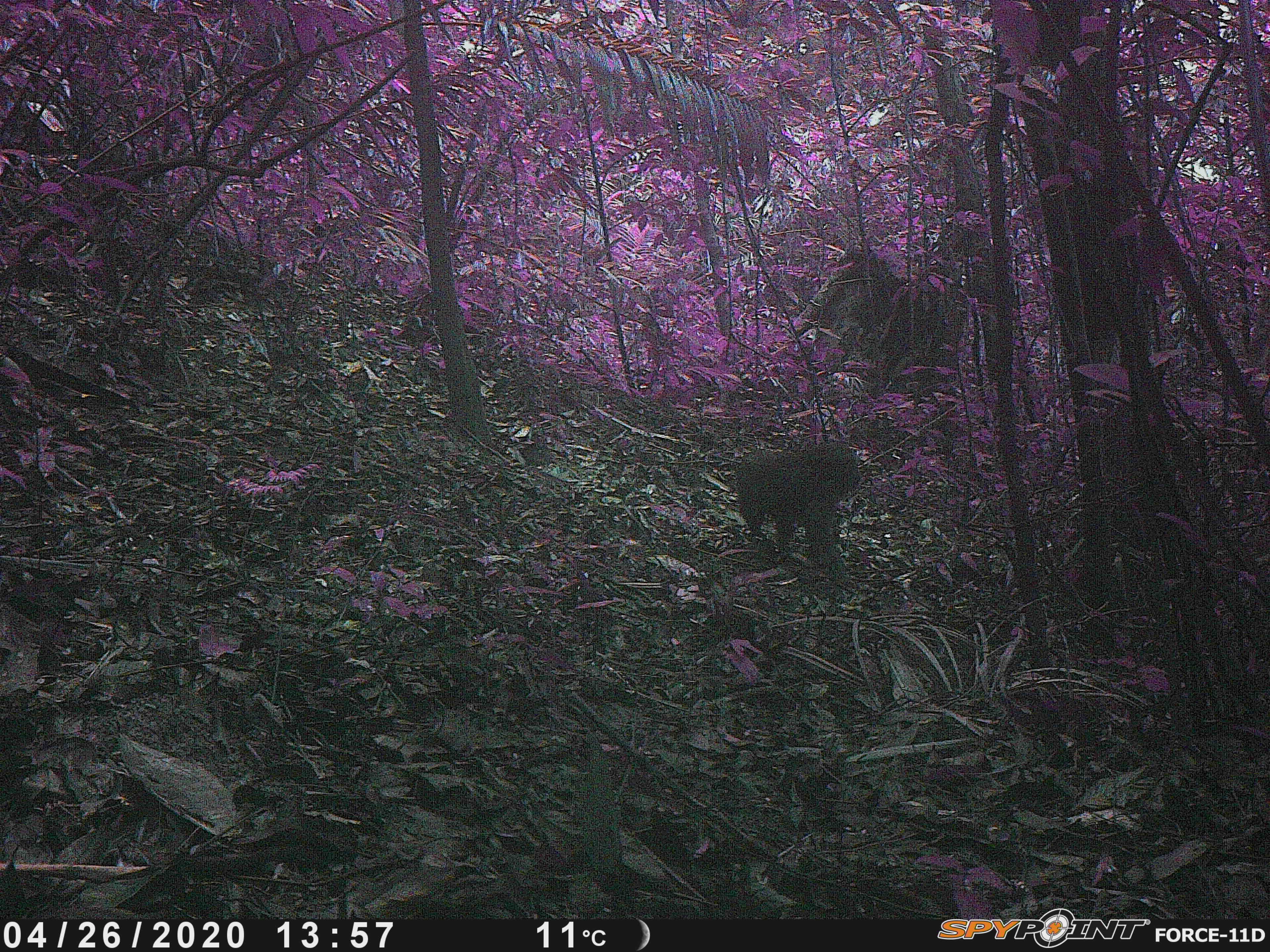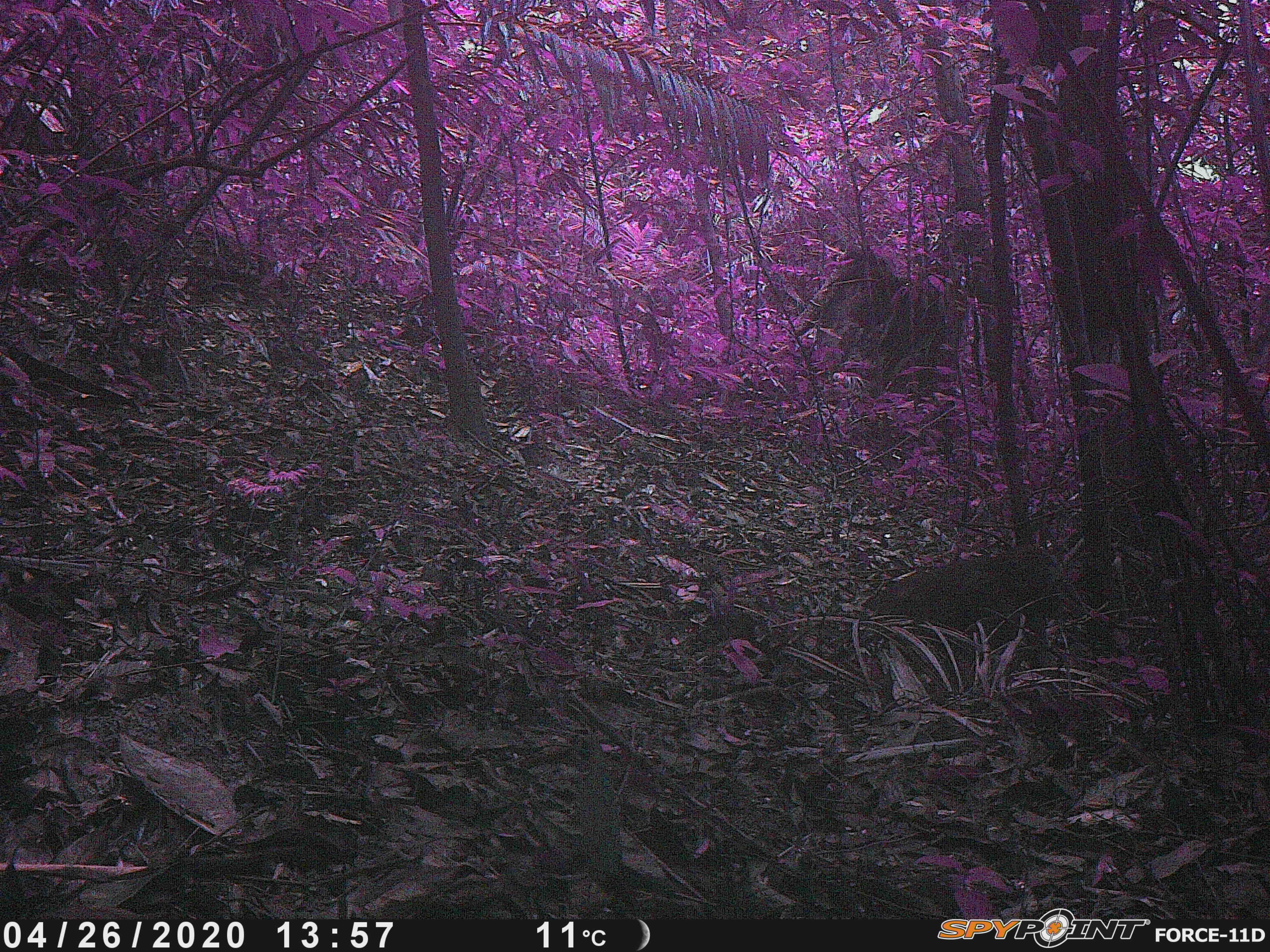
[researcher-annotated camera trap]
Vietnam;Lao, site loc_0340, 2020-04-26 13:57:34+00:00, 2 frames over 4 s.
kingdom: Animalia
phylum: Chordata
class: Mammalia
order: Primates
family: Cercopithecidae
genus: Macaca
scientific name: Macaca arctoides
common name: stump-tailed macaque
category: stump tailed macaque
Stump tailed macaque (stump-tailed macaque) (Macaca arctoides). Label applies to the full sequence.